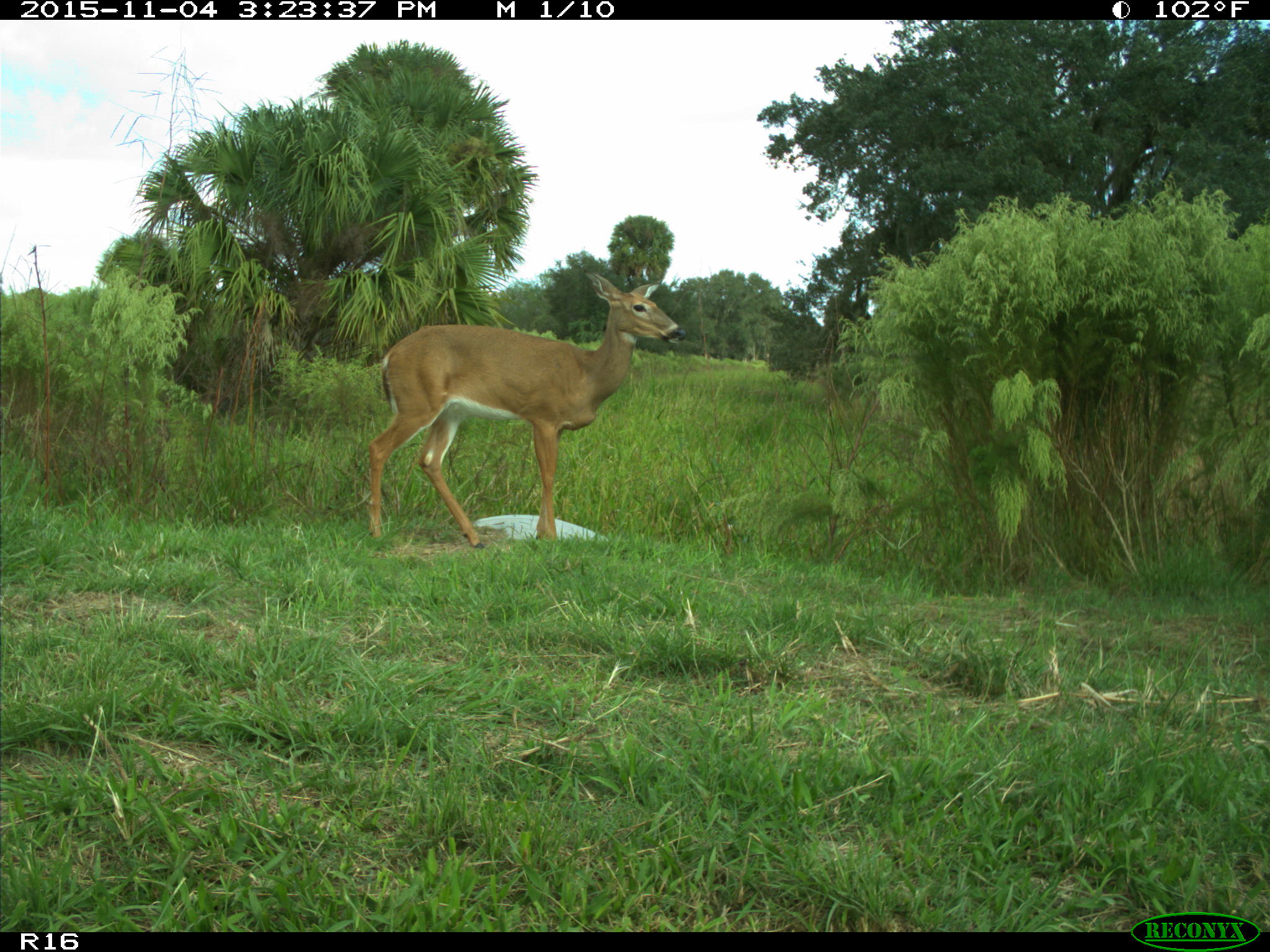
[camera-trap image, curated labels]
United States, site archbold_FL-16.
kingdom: Animalia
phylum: Chordata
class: Mammalia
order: Artiodactyla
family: Cervidae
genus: Odocoileus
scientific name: Odocoileus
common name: deer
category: unidentified deer